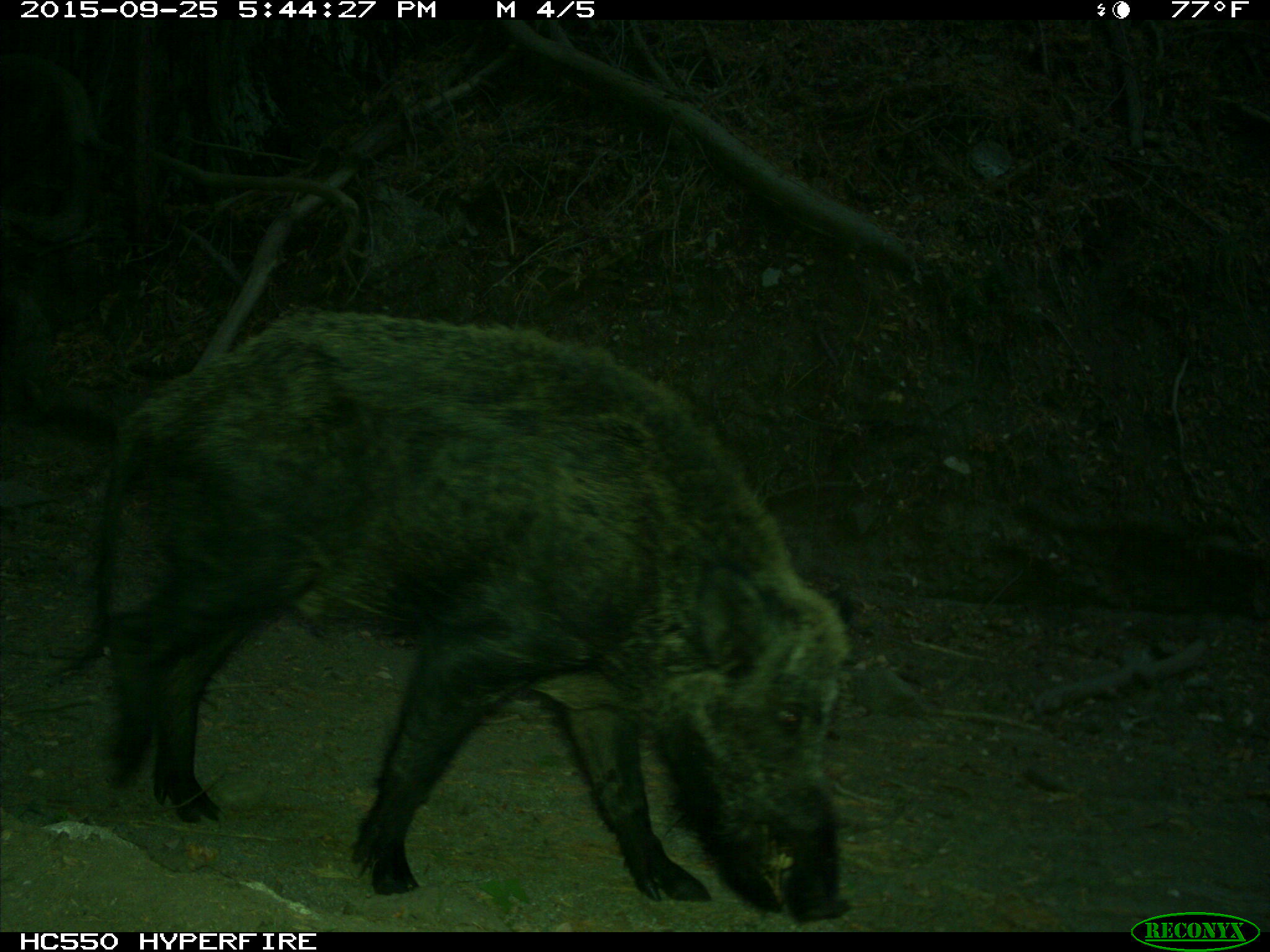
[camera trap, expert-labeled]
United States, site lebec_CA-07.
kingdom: Animalia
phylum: Chordata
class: Mammalia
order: Artiodactyla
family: Suidae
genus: Sus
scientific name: Sus scrofa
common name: wild boar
Sus scrofa (wild boar).